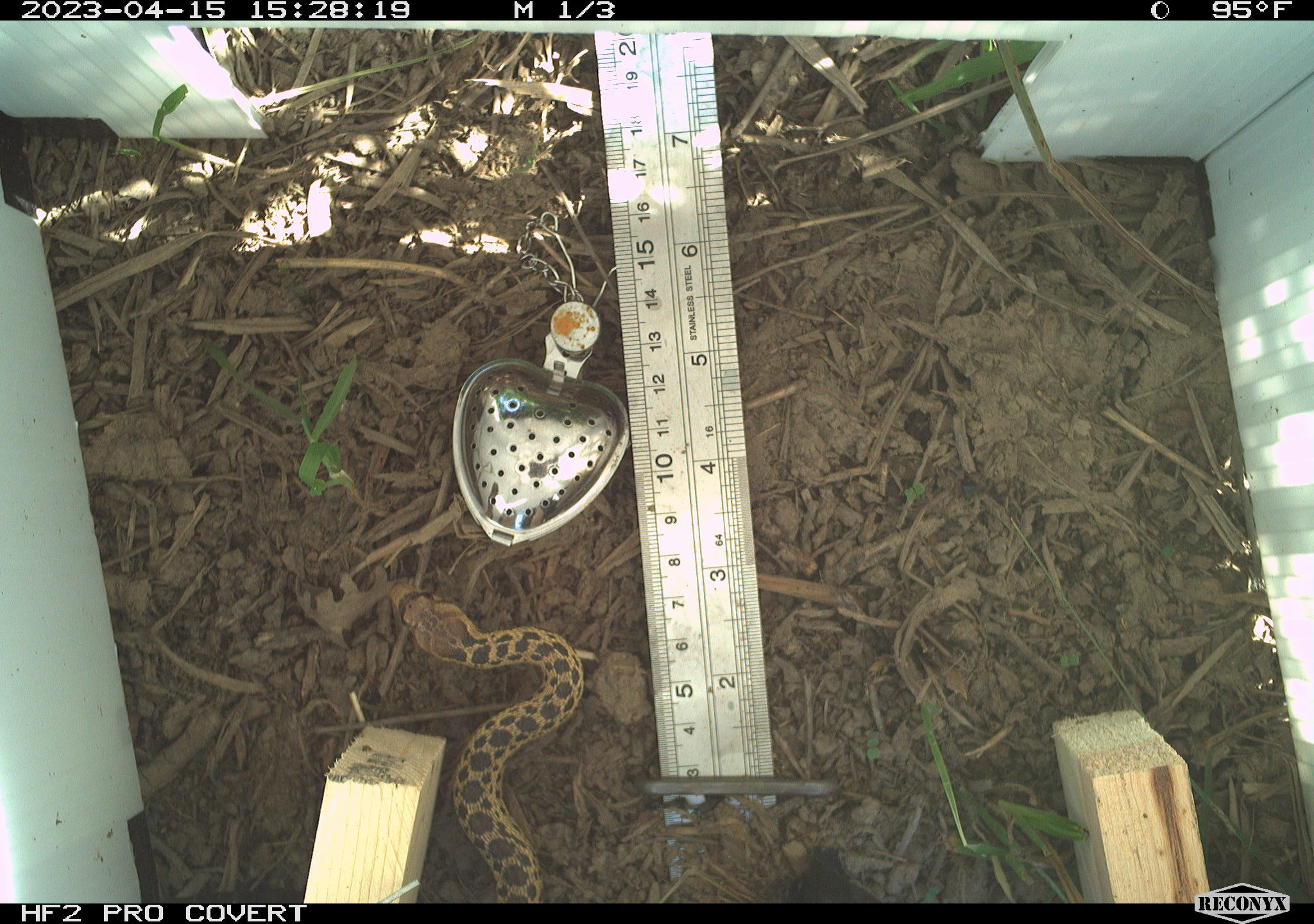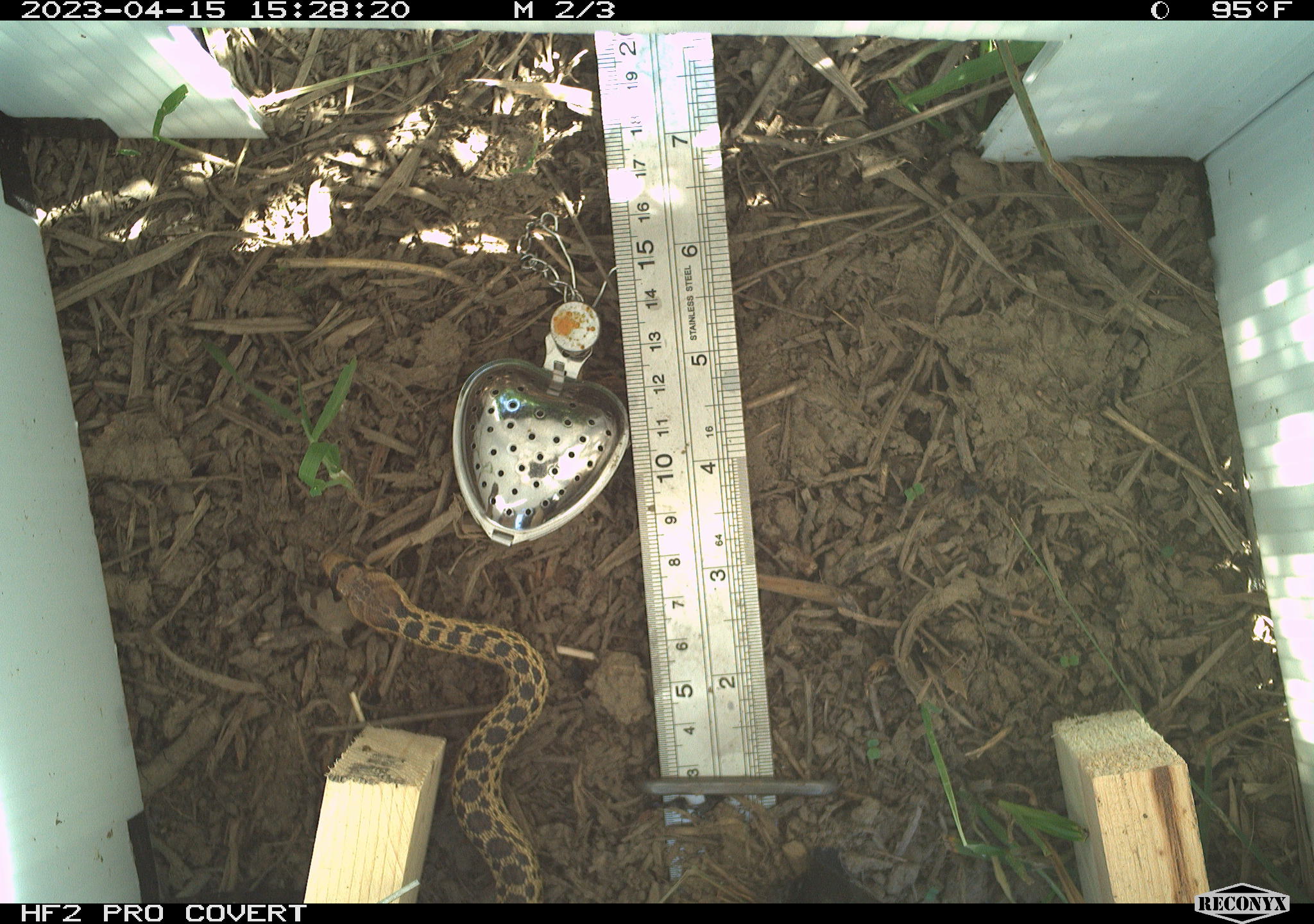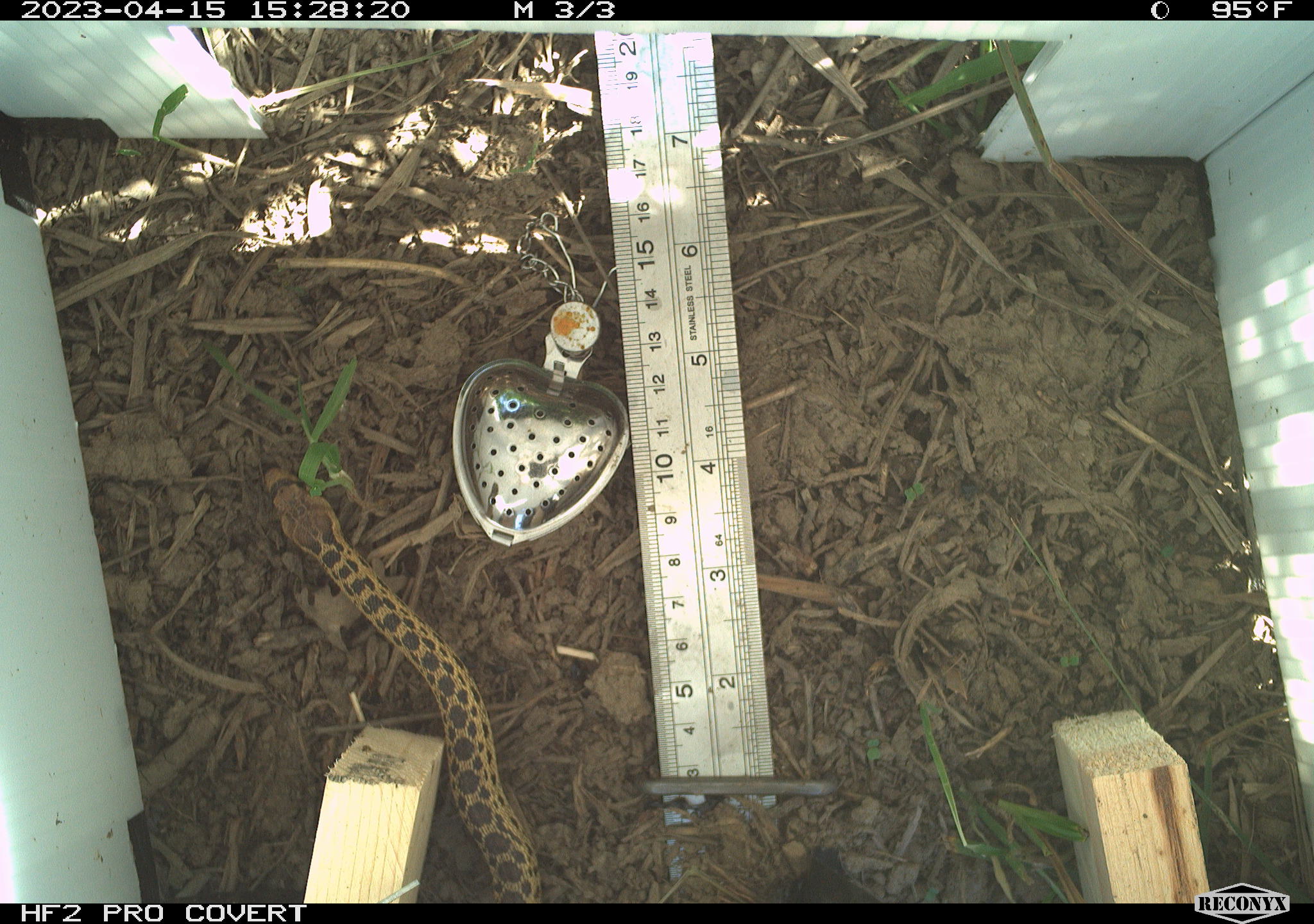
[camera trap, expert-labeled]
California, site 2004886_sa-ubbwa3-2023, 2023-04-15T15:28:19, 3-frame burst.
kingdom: Animalia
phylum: Chordata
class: Reptilia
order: Squamata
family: Colubridae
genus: Pituophis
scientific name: Pituophis catenifer catenifer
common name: pacific gophersnake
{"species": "pacific gophersnake (Pituophis catenifer catenifer)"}